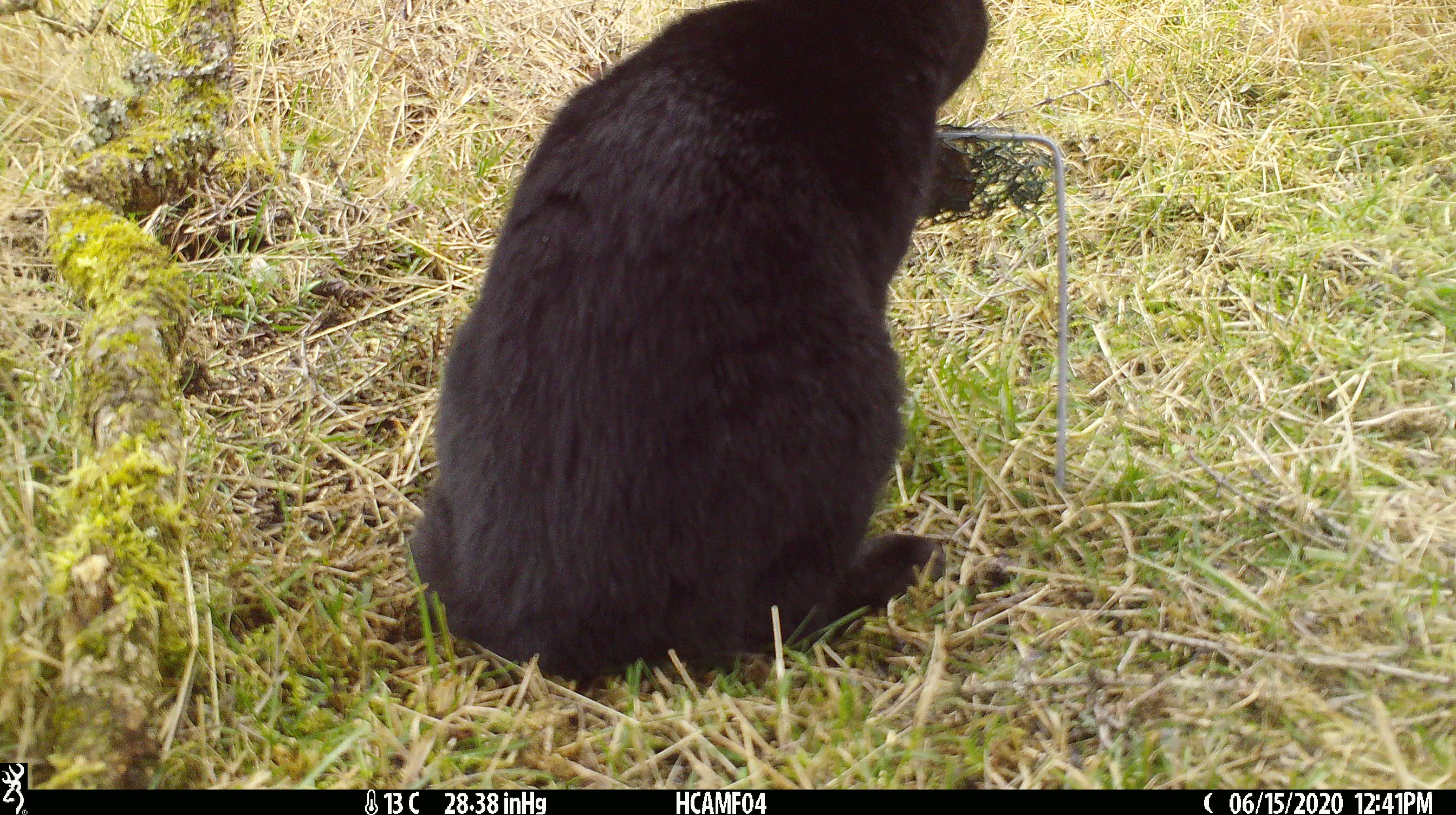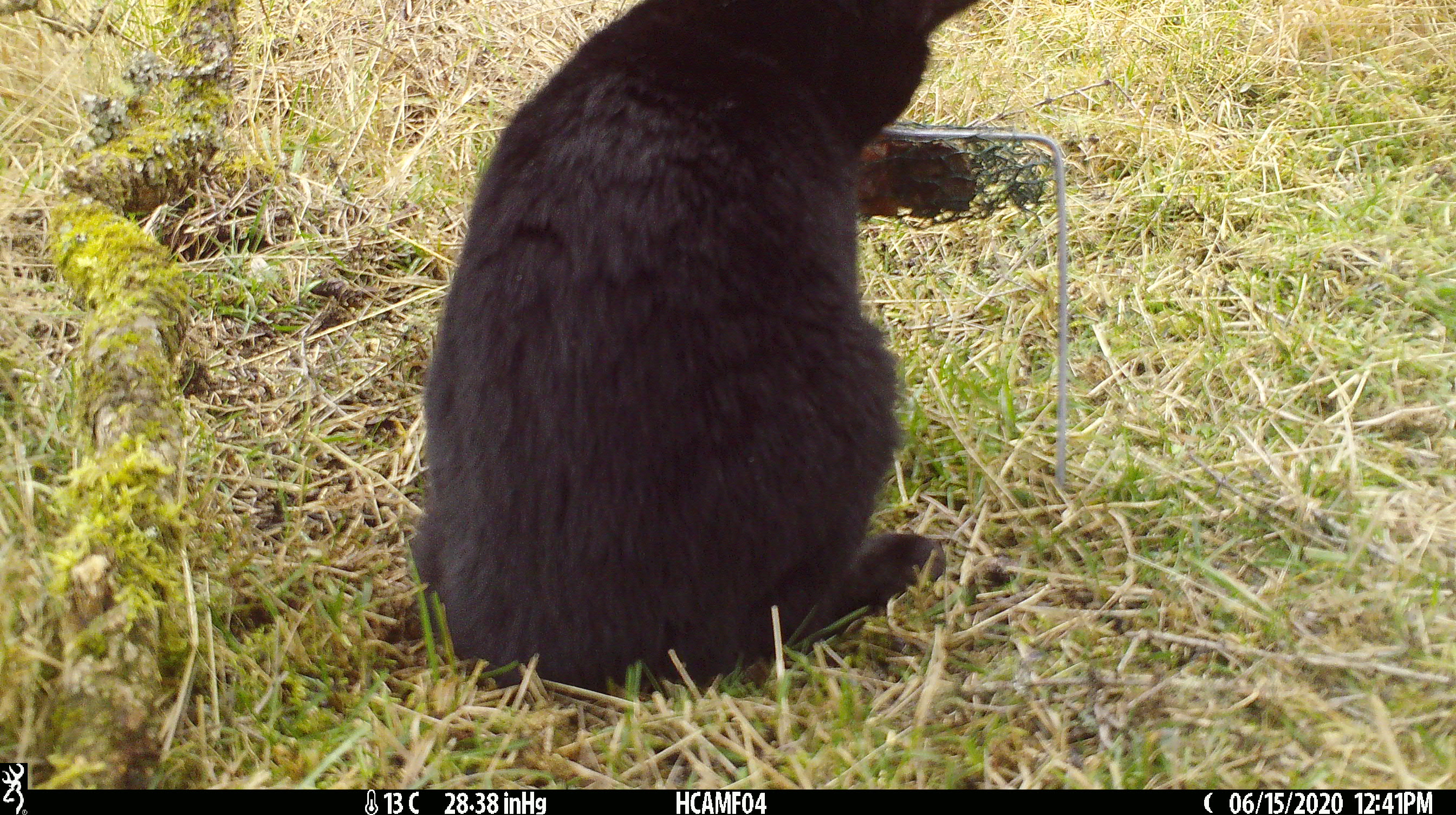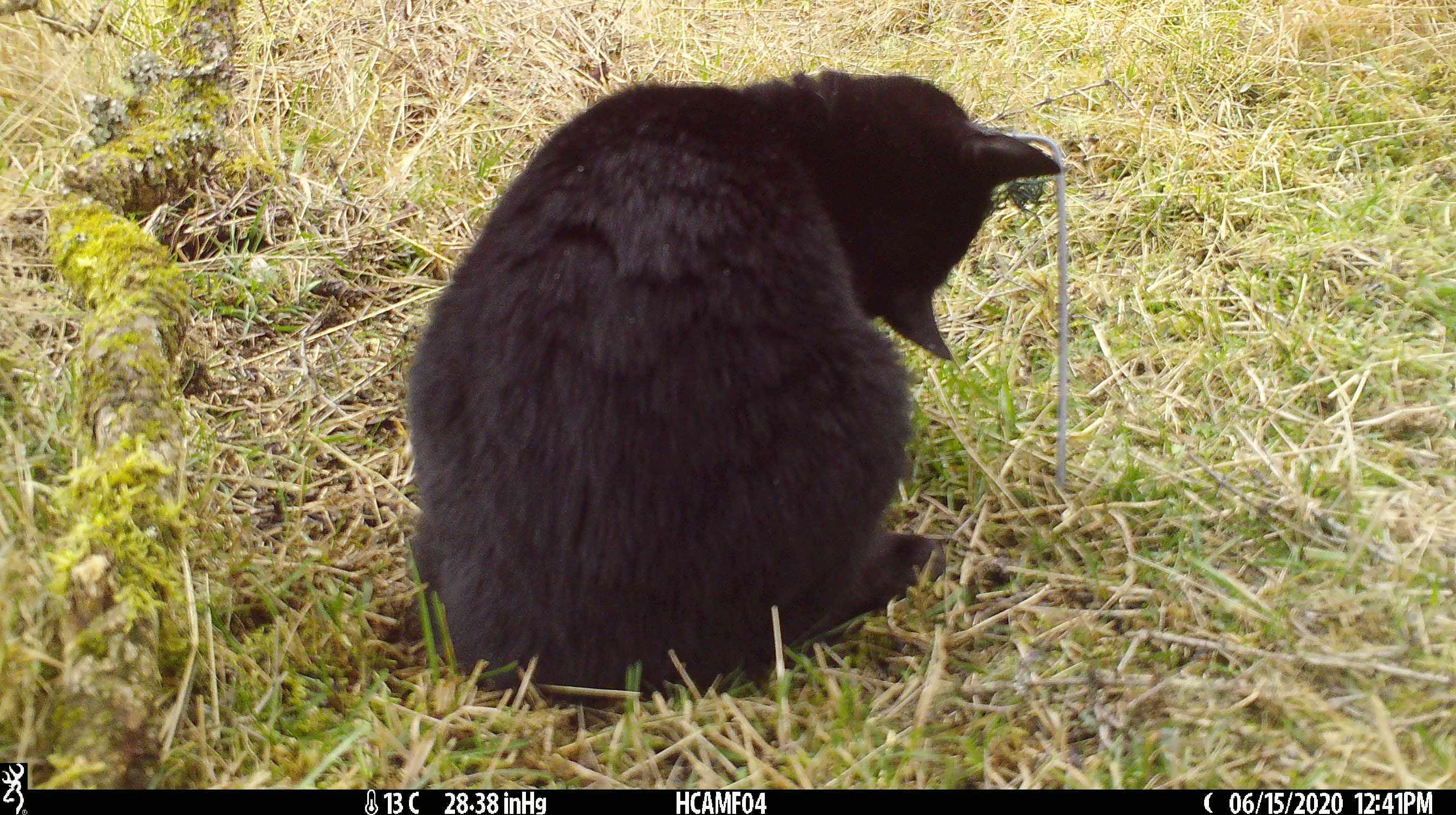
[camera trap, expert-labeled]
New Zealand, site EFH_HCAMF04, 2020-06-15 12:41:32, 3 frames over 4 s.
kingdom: Animalia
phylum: Chordata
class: Mammalia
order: Carnivora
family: Felidae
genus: Felis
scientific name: Felis catus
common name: domestic cat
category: cat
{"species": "cat (domestic cat) (Felis catus)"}